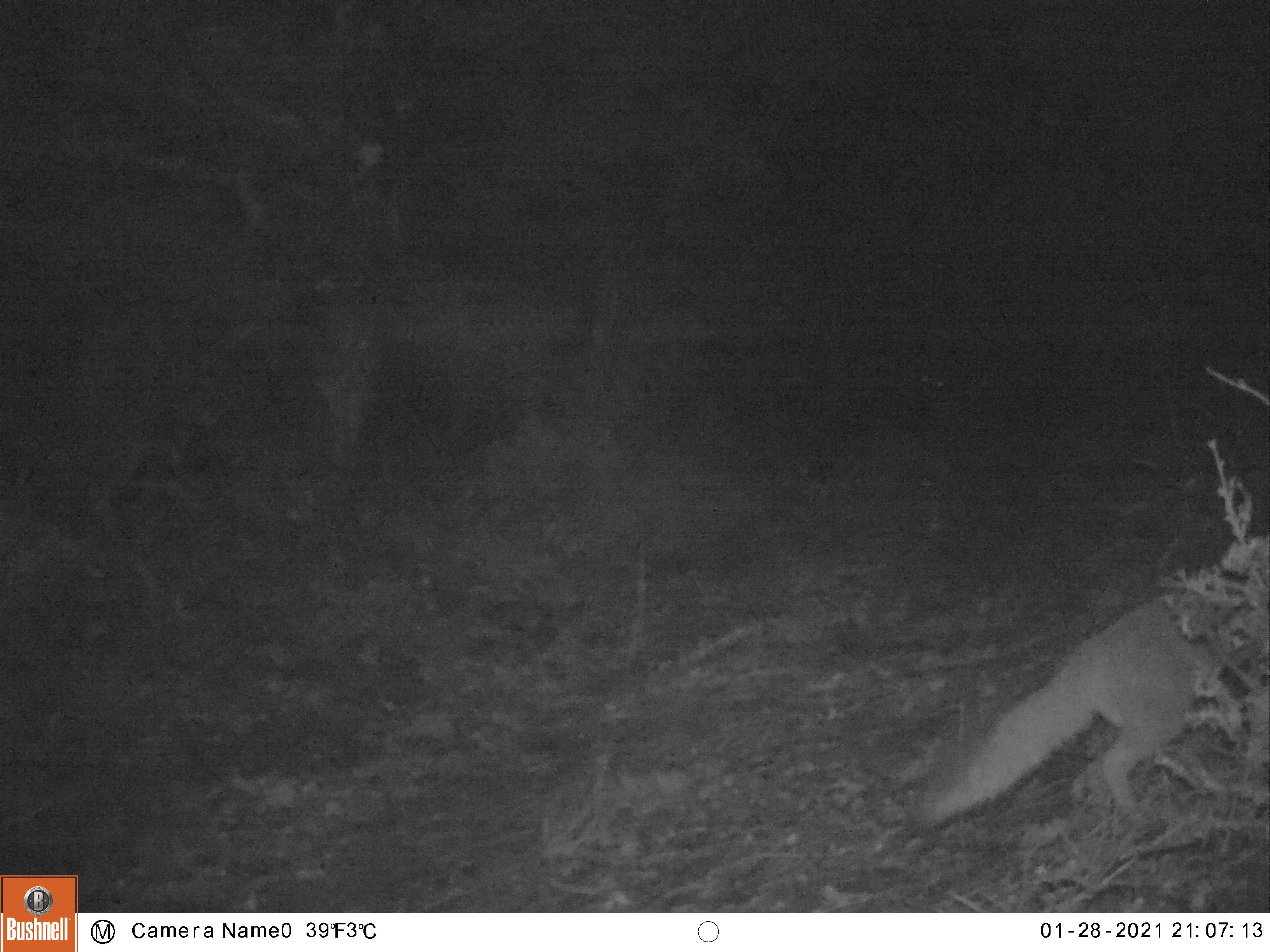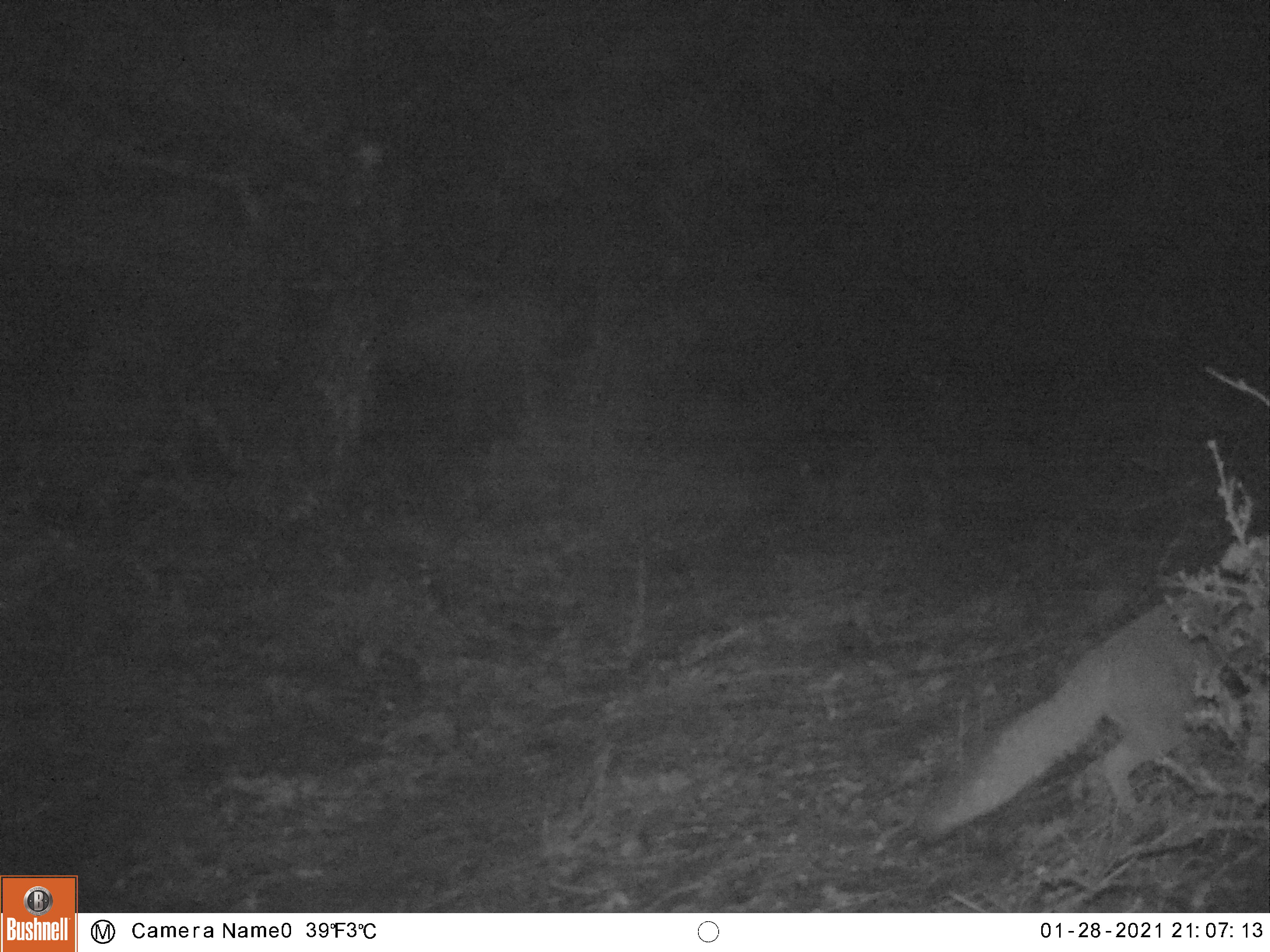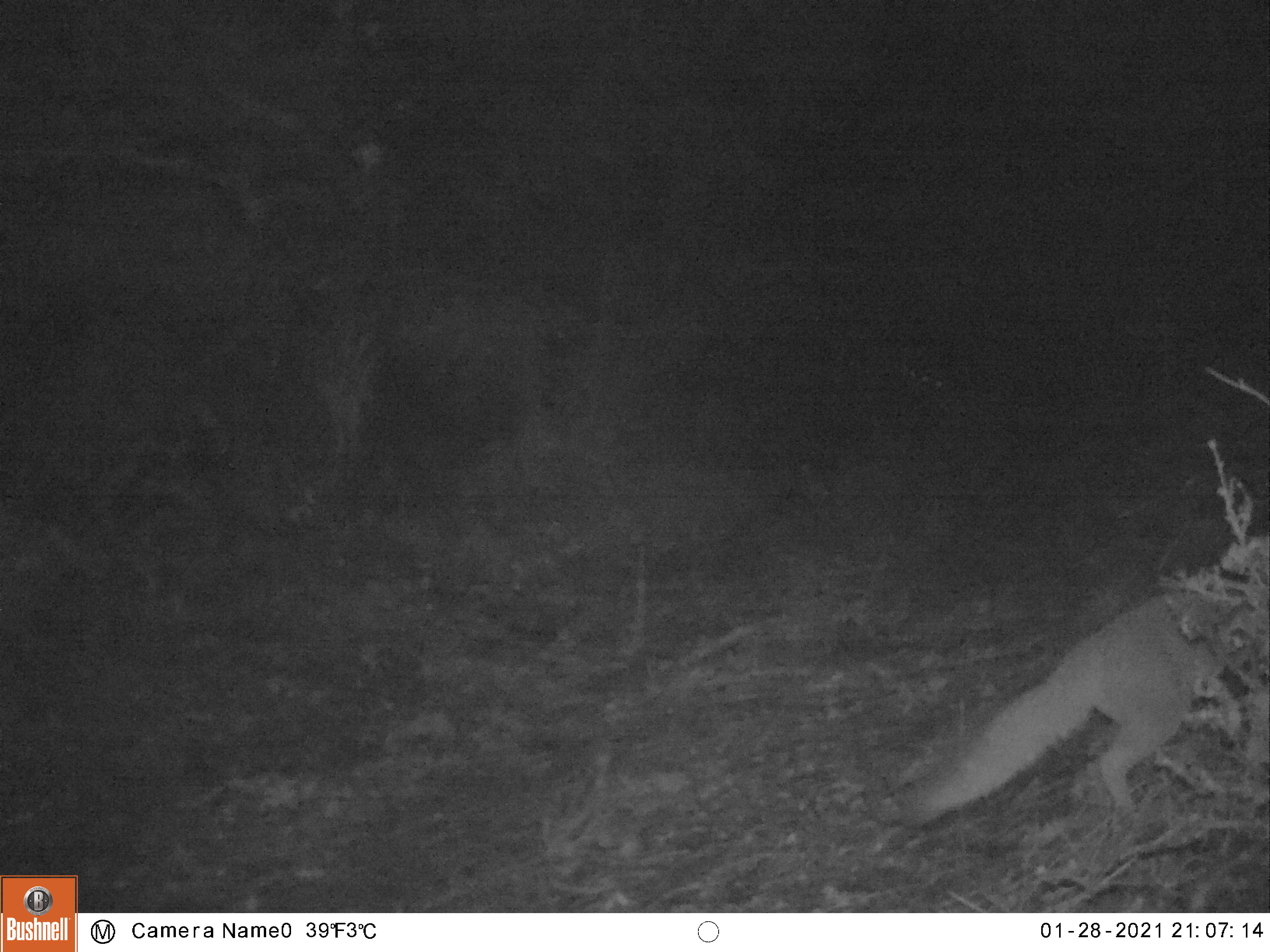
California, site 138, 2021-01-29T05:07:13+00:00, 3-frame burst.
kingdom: Animalia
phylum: Chordata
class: Mammalia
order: Carnivora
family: Canidae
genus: Urocyon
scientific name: Urocyon cinereoargenteus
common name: gray fox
Gray fox (Urocyon cinereoargenteus).